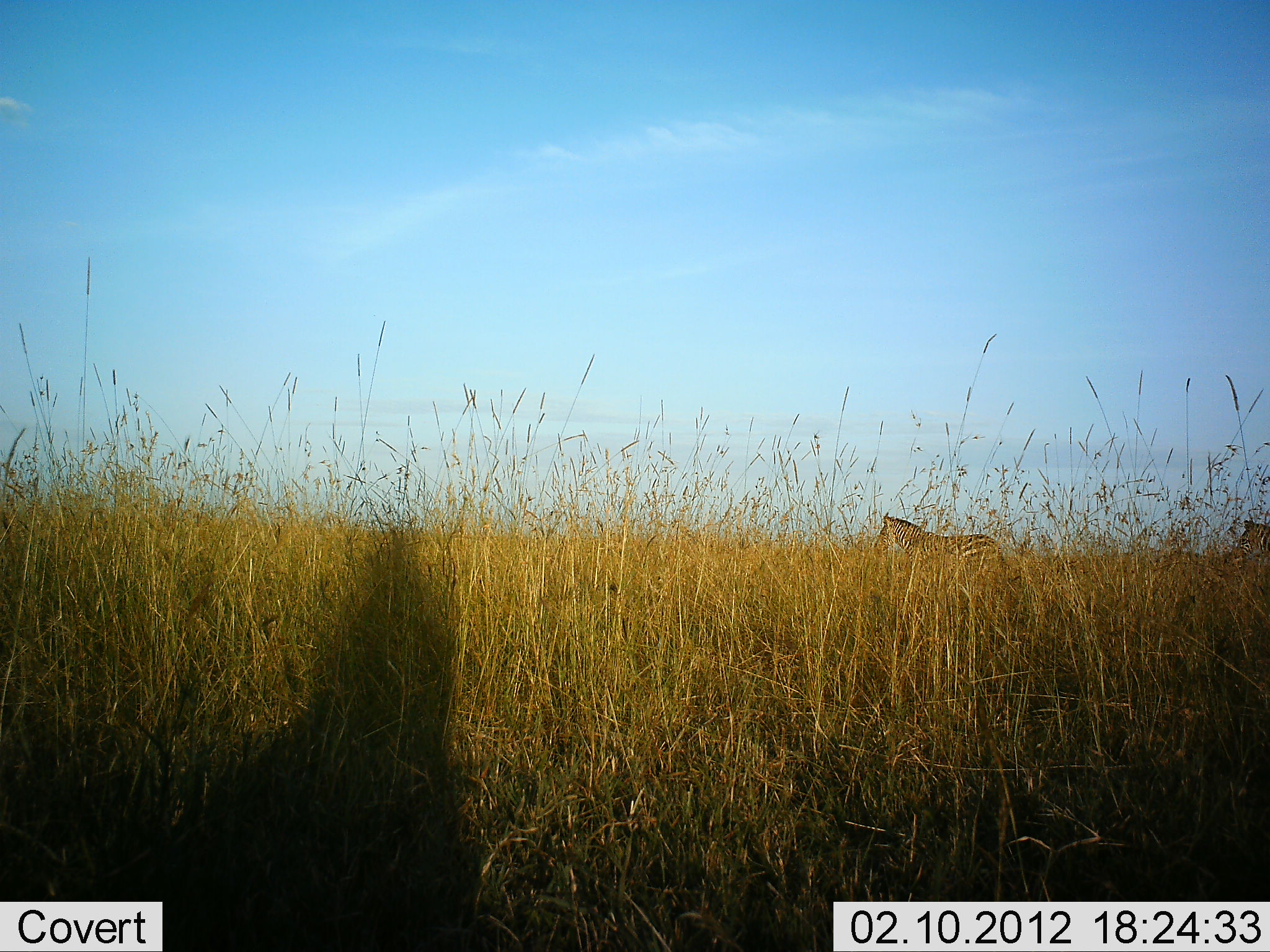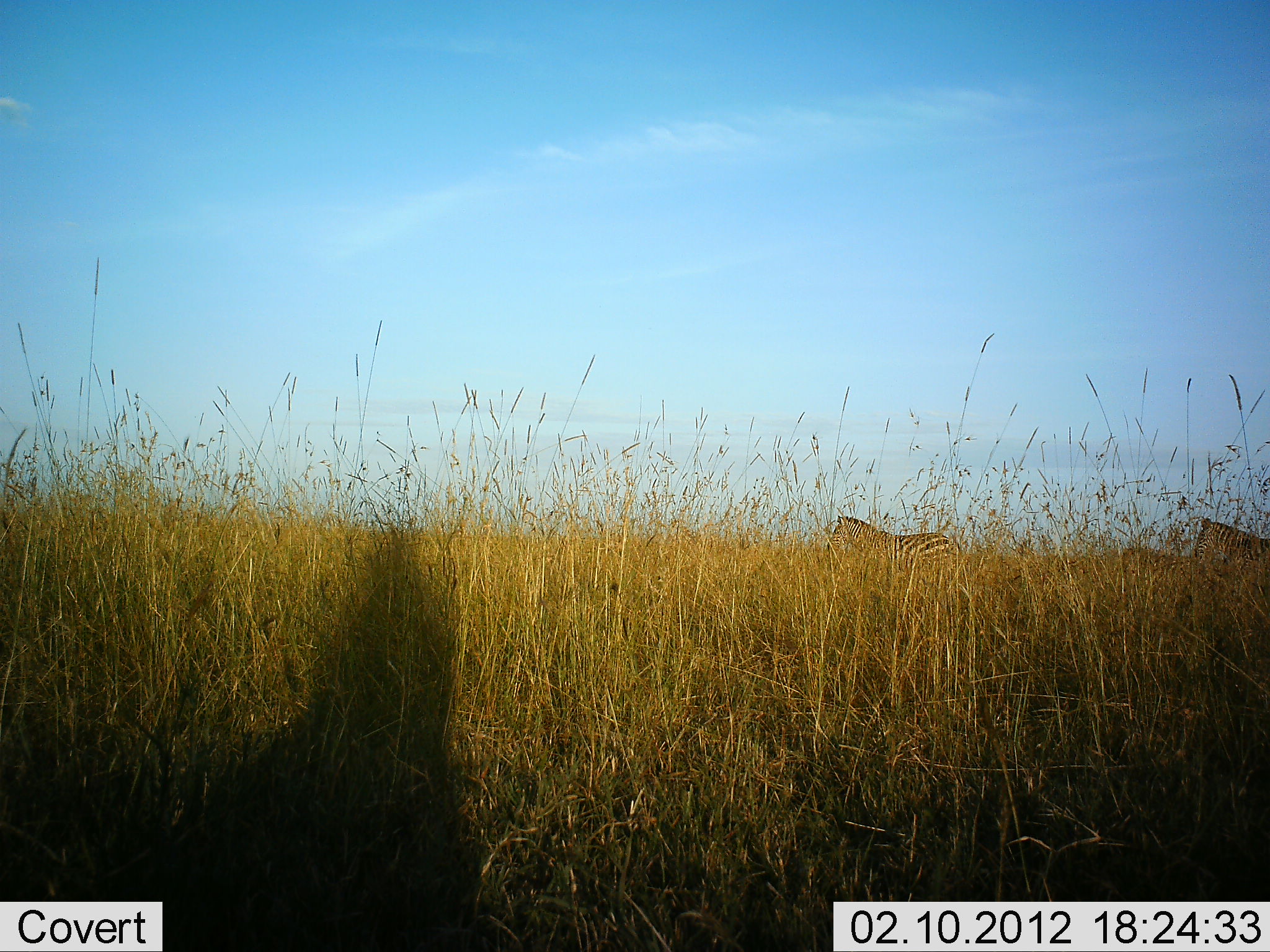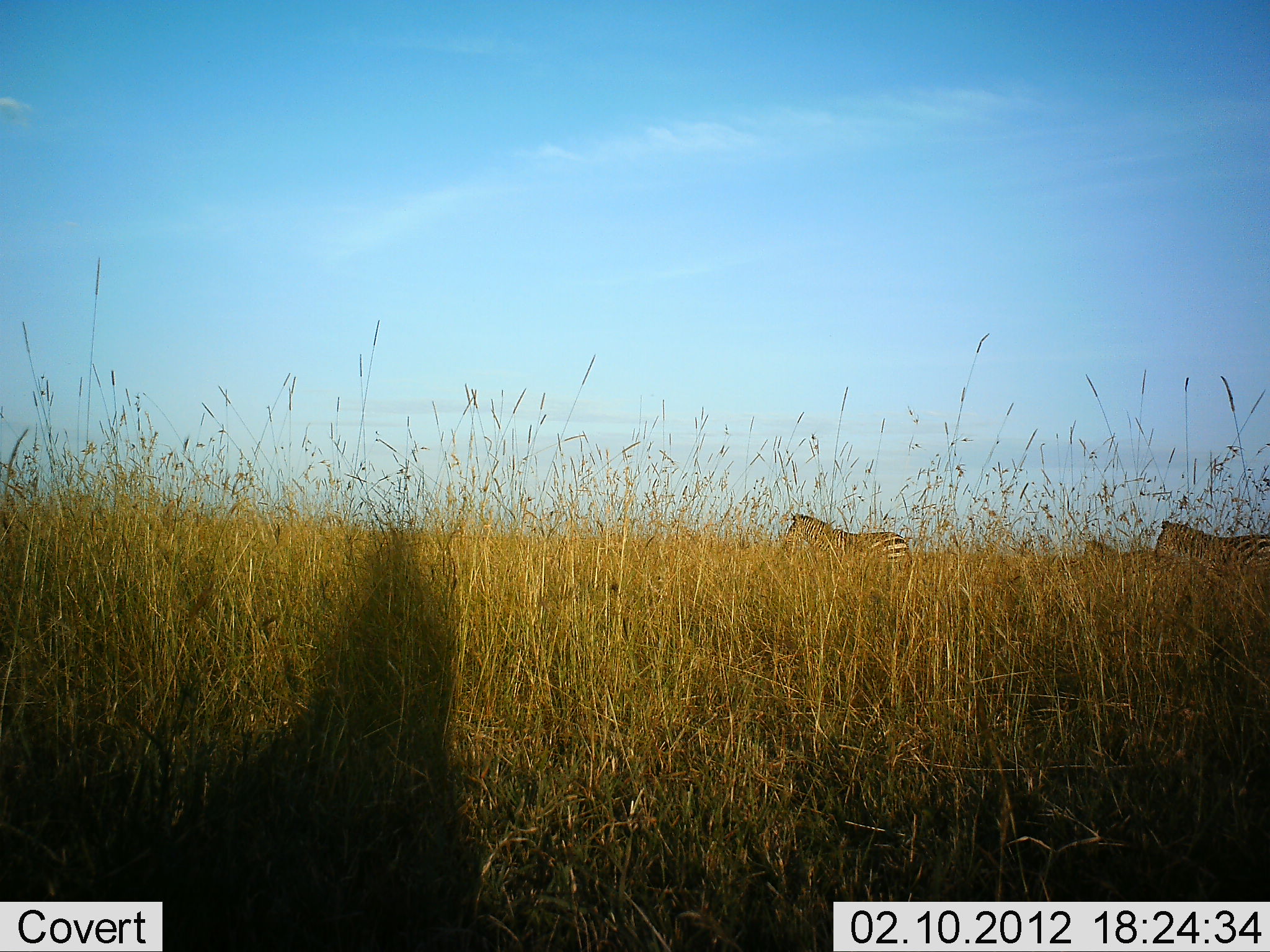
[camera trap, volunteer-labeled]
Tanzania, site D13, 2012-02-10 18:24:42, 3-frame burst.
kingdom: Animalia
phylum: Chordata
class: Mammalia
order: Perissodactyla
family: Equidae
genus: Equus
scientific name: Equus quagga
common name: plains zebra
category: zebra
Zebra (plains zebra) (Equus quagga), count 3. Behavior (volunteer vote fractions): standing 6%, resting 0%, moving 97%, interacting 0%. Young present (vote fraction): 9%. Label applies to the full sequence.